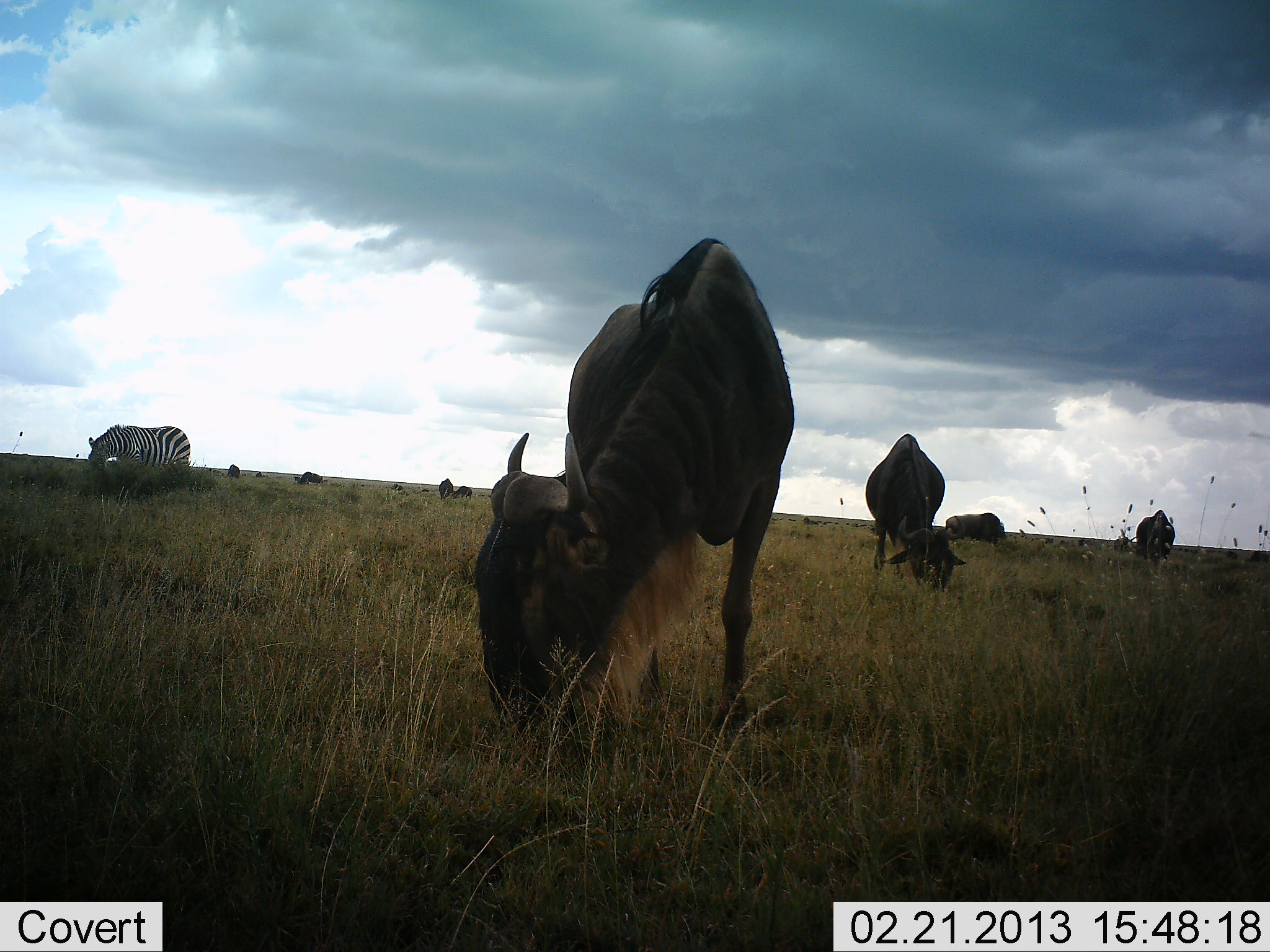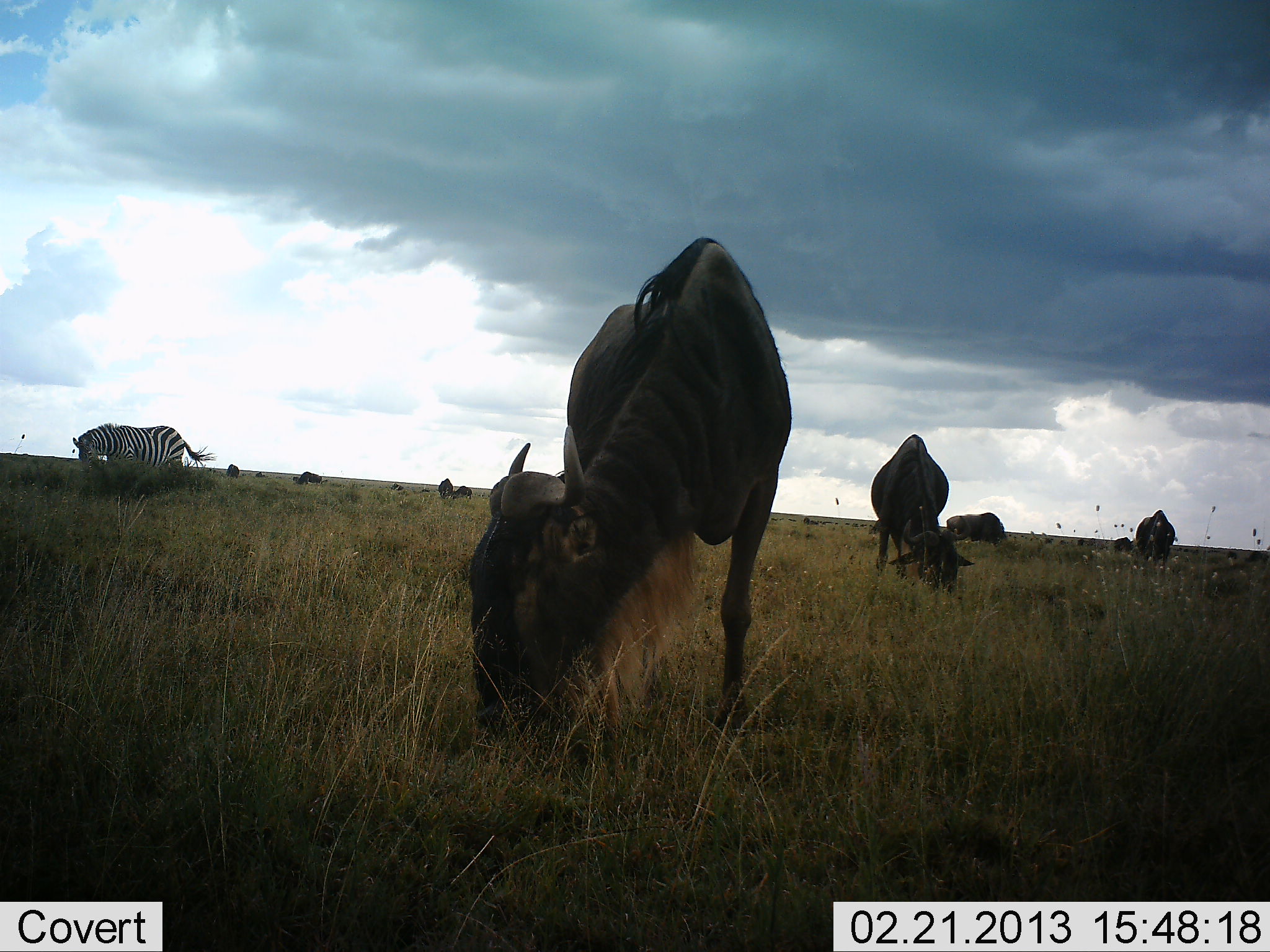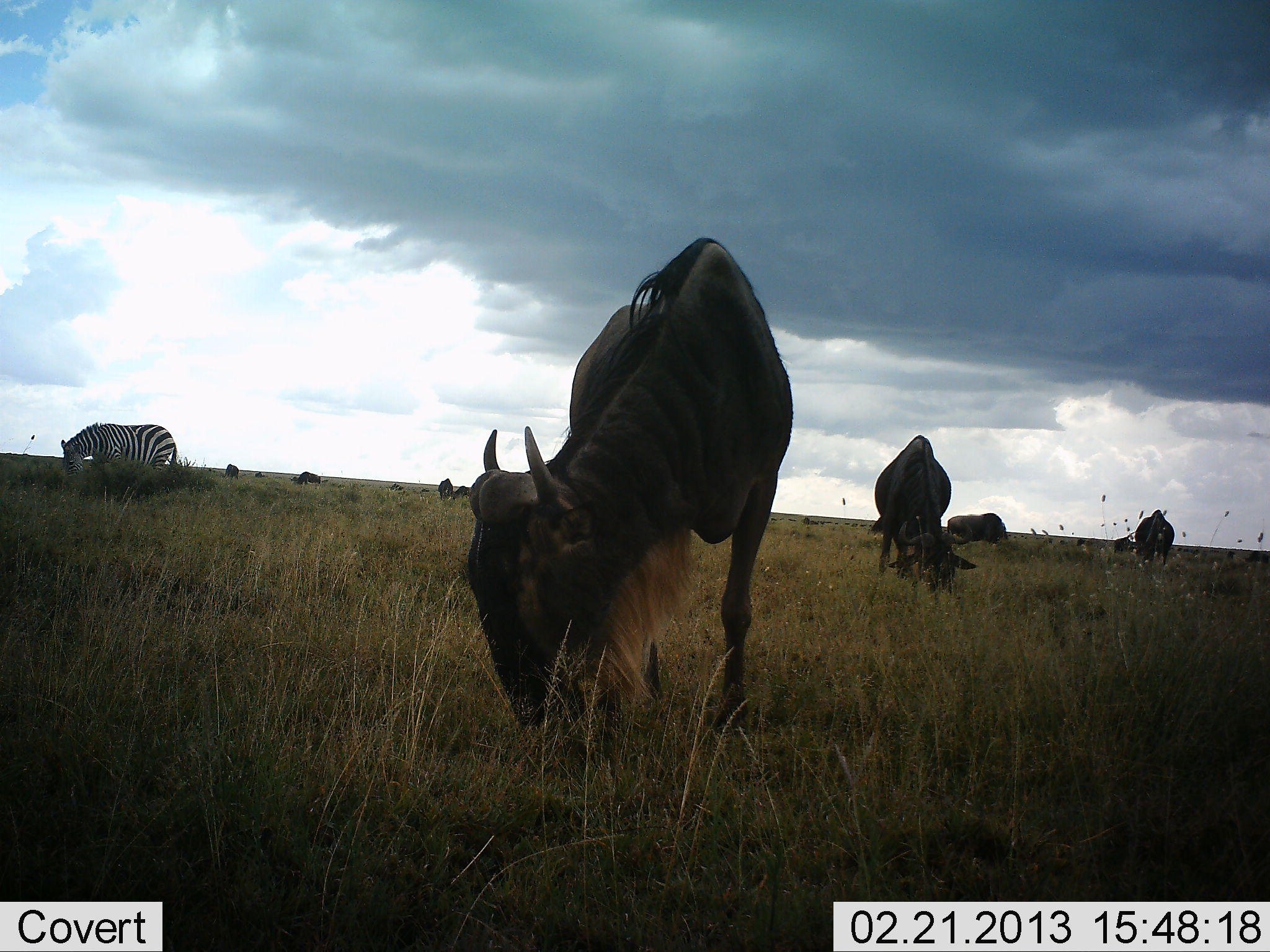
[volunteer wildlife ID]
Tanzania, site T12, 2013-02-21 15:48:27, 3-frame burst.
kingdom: Animalia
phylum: Chordata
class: Mammalia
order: Artiodactyla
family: Bovidae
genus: Connochaetes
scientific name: Connochaetes taurinus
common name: blue wildebeest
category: wildebeest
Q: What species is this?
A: Wildebeest (blue wildebeest) (Connochaetes taurinus).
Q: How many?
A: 7.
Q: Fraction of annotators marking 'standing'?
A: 29%.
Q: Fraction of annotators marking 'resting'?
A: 3%.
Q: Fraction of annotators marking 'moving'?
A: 3%.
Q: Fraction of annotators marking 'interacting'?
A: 0%.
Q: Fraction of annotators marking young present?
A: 0%.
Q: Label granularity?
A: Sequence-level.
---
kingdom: Animalia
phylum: Chordata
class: Mammalia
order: Perissodactyla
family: Equidae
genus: Equus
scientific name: Equus quagga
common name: plains zebra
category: zebra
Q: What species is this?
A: Zebra (plains zebra) (Equus quagga).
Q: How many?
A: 1.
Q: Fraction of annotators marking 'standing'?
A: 14%.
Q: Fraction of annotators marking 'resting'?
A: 0%.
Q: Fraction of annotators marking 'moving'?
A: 34%.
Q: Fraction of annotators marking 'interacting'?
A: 0%.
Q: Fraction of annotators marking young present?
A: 0%.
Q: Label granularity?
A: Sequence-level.